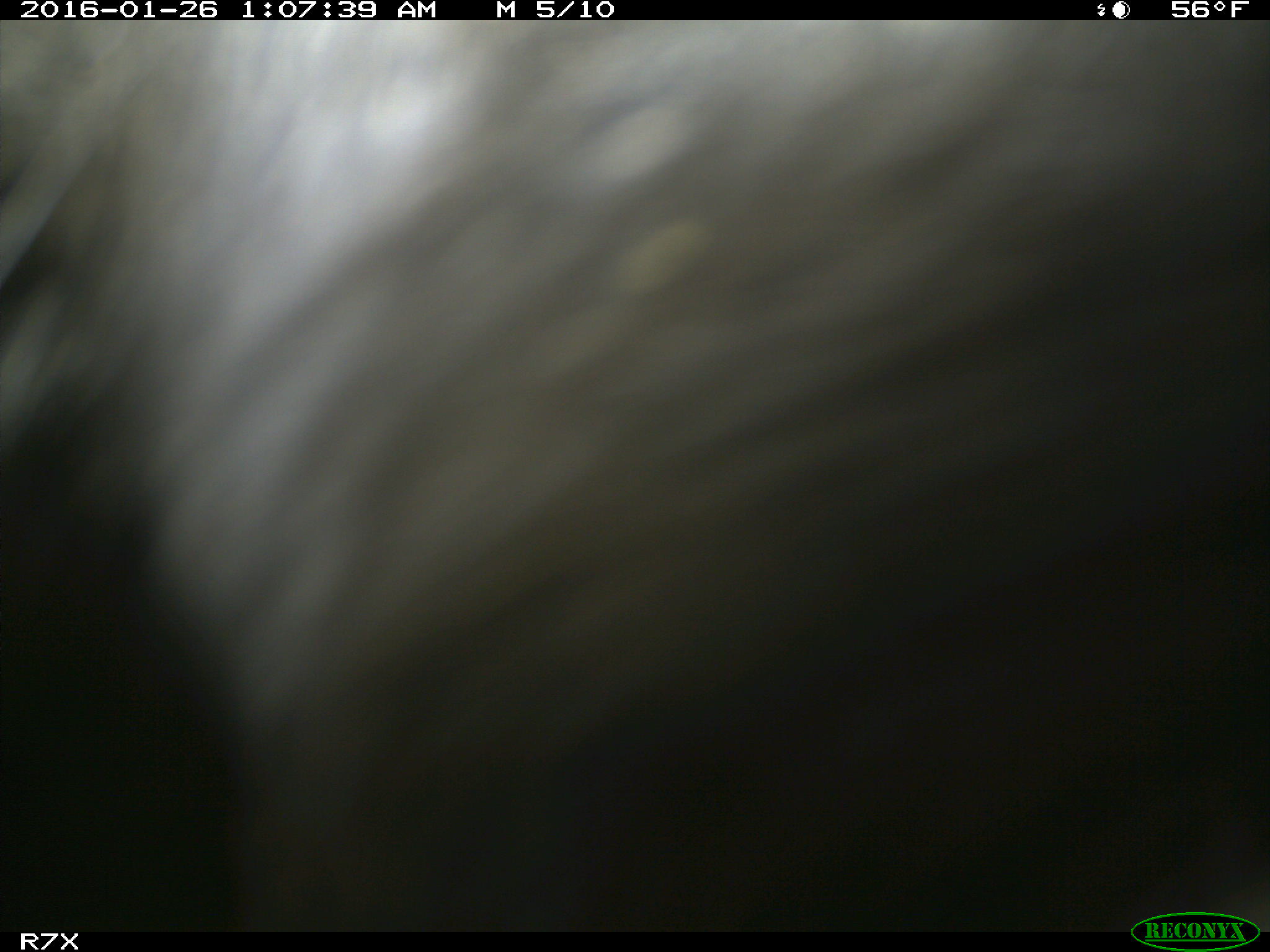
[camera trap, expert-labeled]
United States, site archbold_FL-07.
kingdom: Animalia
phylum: Chordata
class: Mammalia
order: Artiodactyla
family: Bovidae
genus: Bos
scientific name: Bos taurus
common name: domestic cow